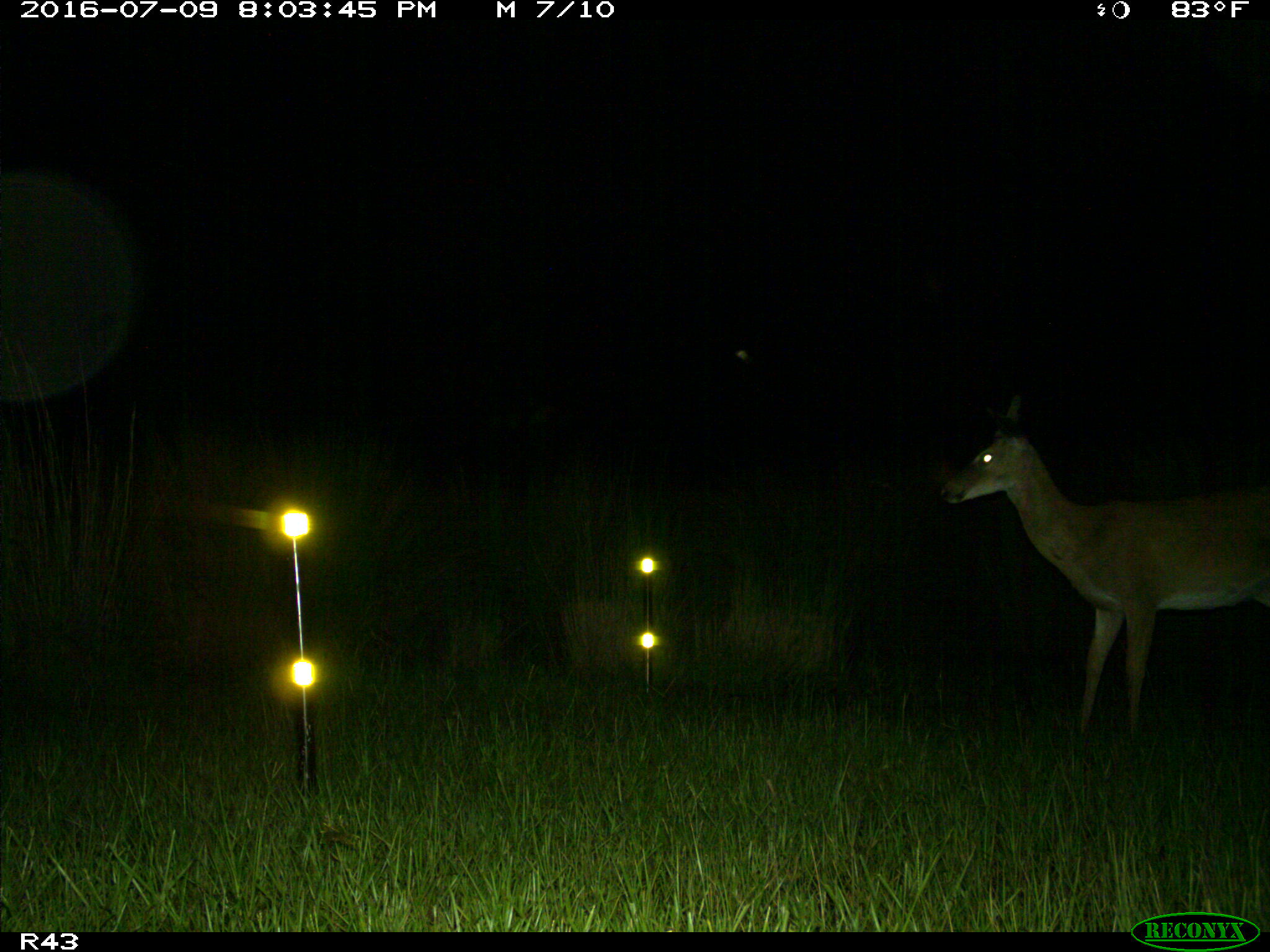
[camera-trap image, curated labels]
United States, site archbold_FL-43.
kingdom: Animalia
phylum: Chordata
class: Mammalia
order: Artiodactyla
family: Cervidae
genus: Odocoileus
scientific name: Odocoileus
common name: deer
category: unidentified deer